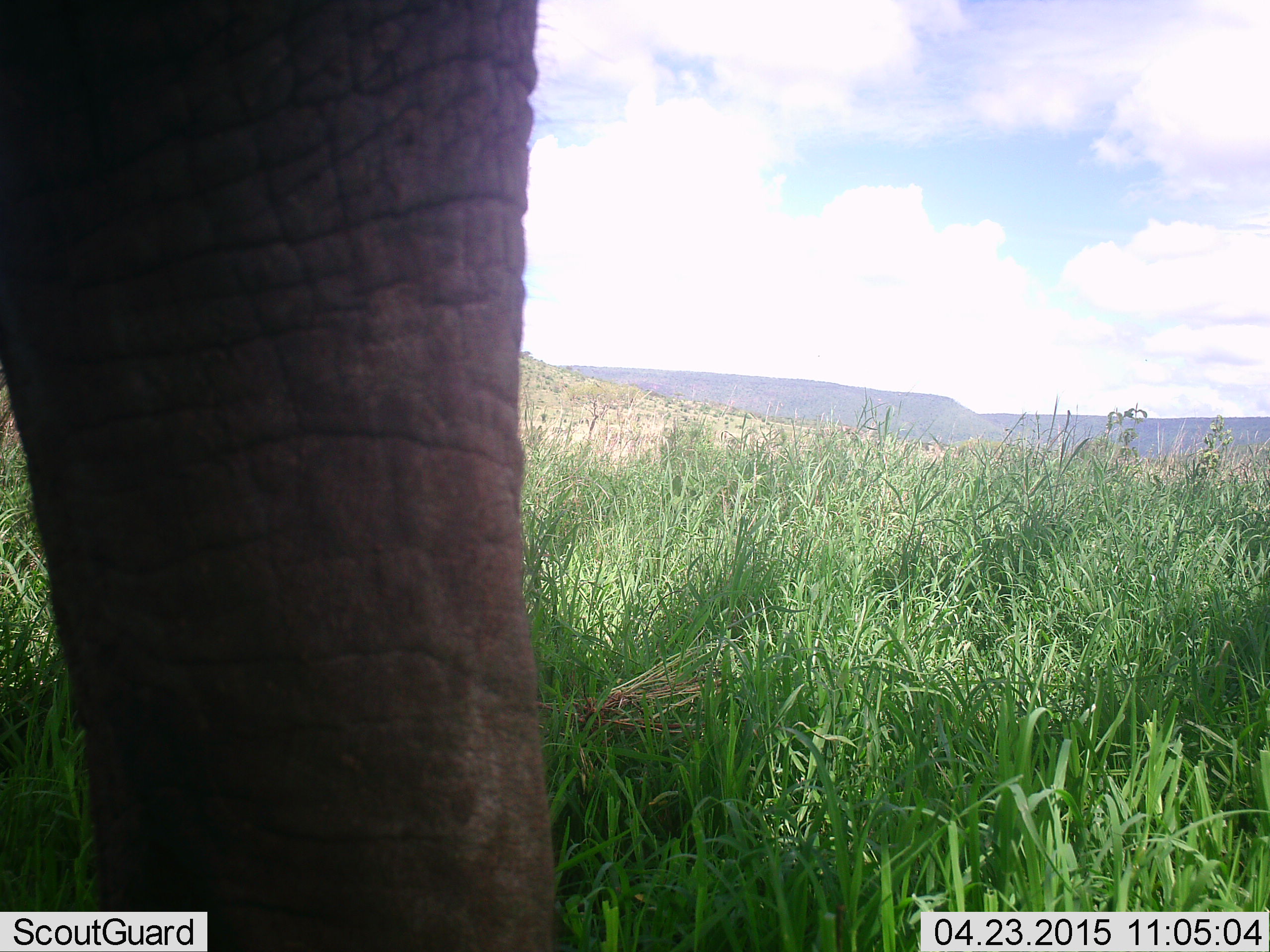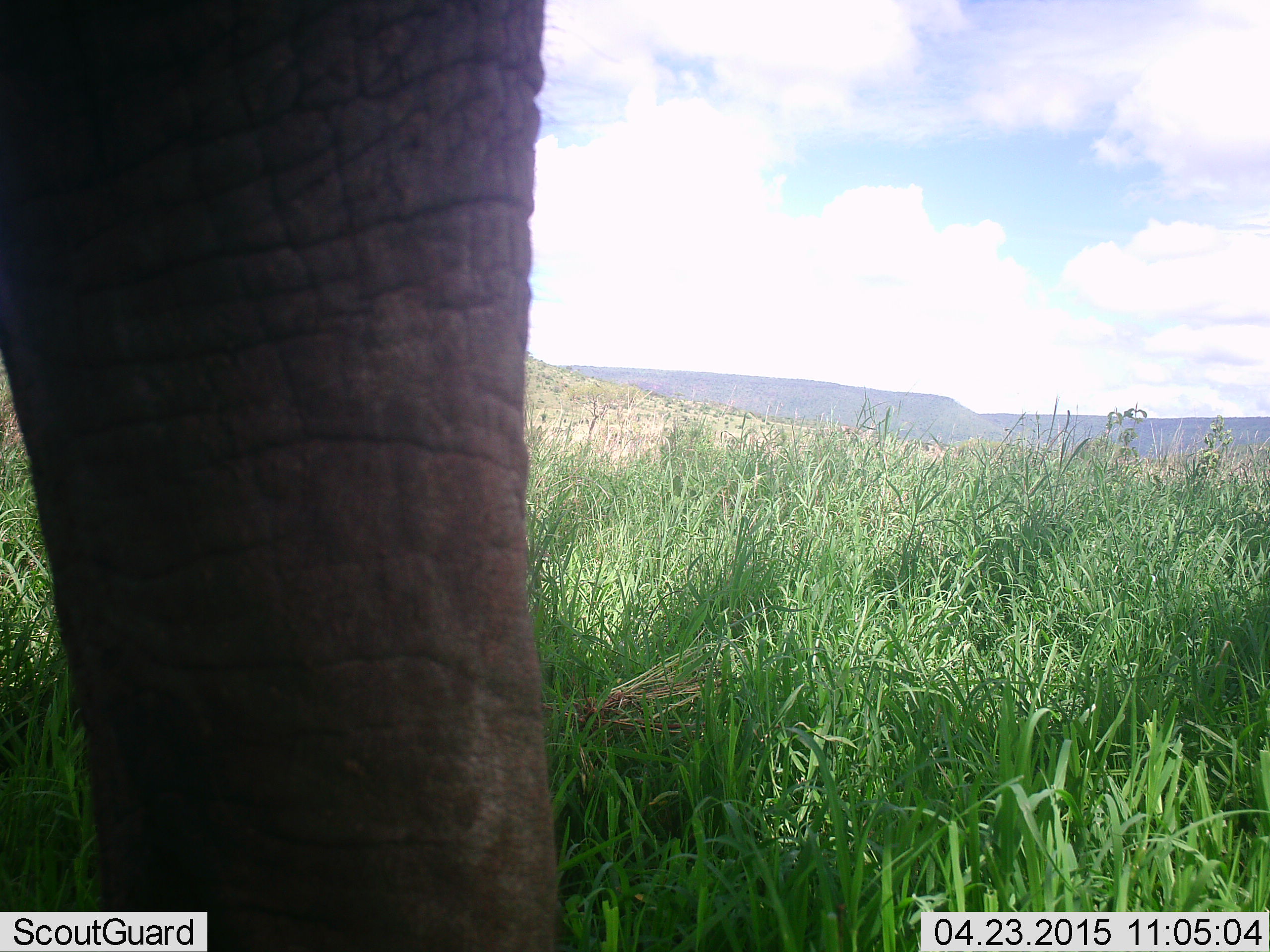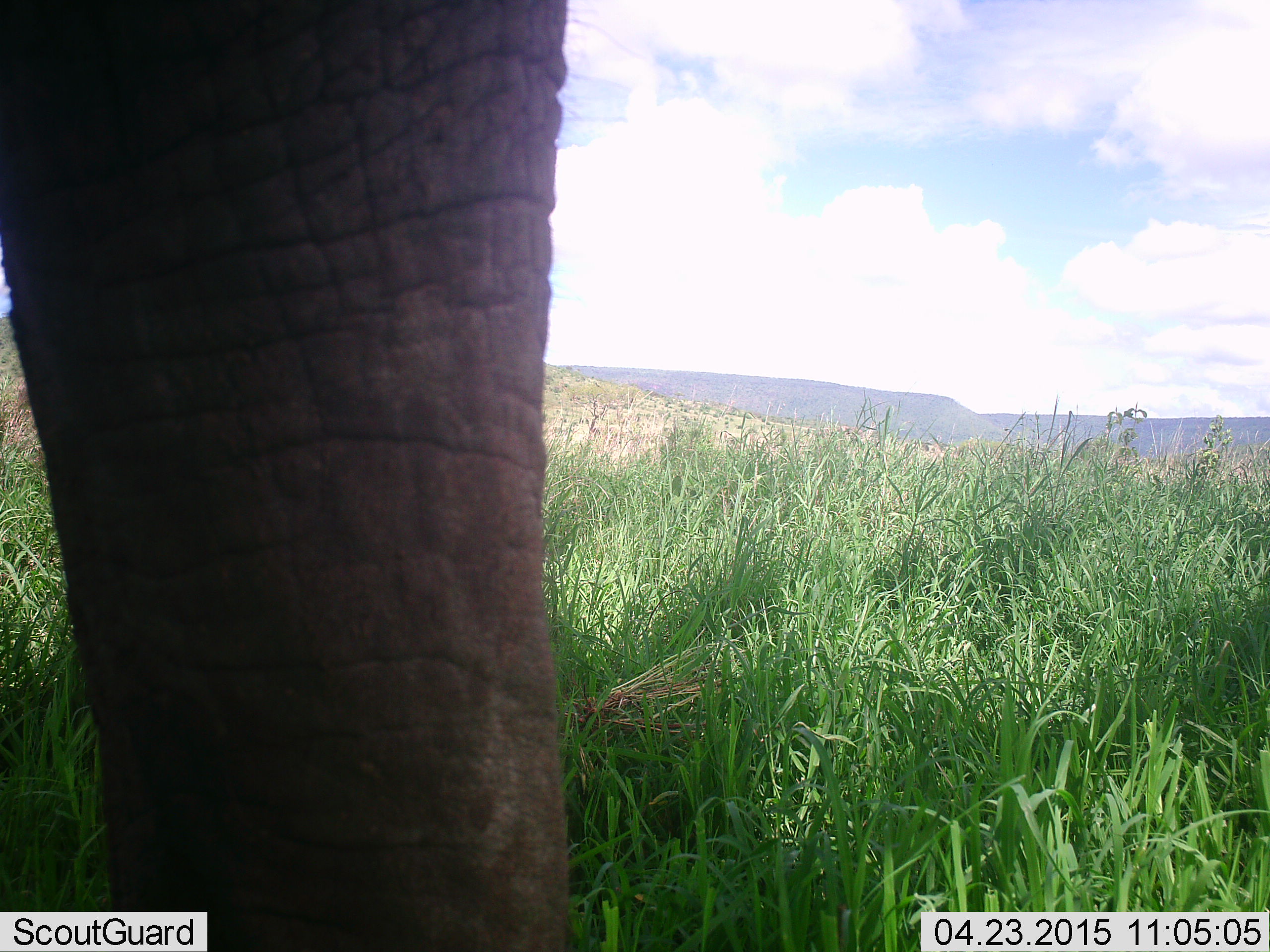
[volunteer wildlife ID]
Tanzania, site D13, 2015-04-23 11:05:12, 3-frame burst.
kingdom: Animalia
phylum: Chordata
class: Mammalia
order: Proboscidea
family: Elephantidae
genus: Loxodonta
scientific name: Loxodonta africana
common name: african bush elephant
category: elephant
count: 1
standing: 90%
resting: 0%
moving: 0%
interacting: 10%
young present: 0%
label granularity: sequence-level